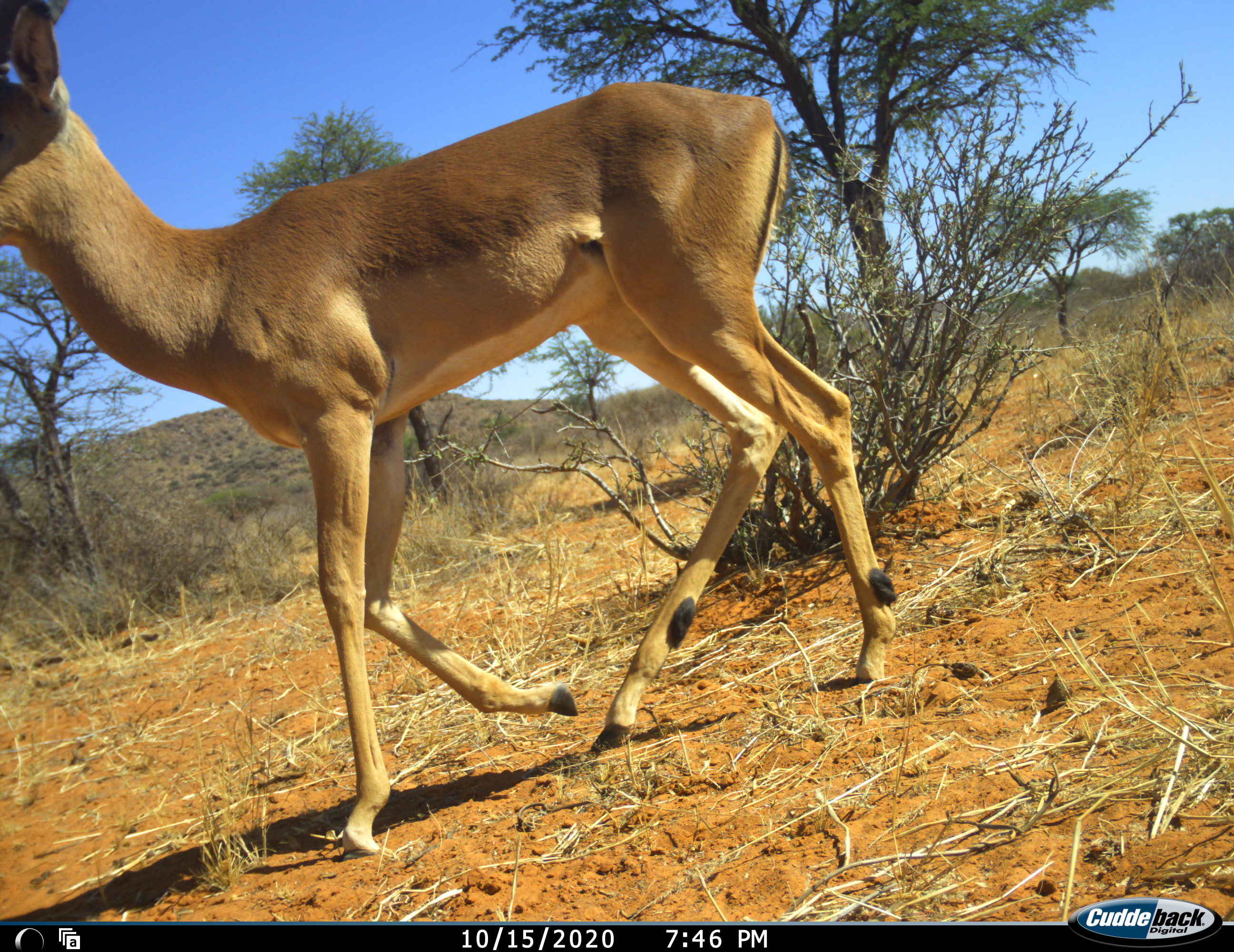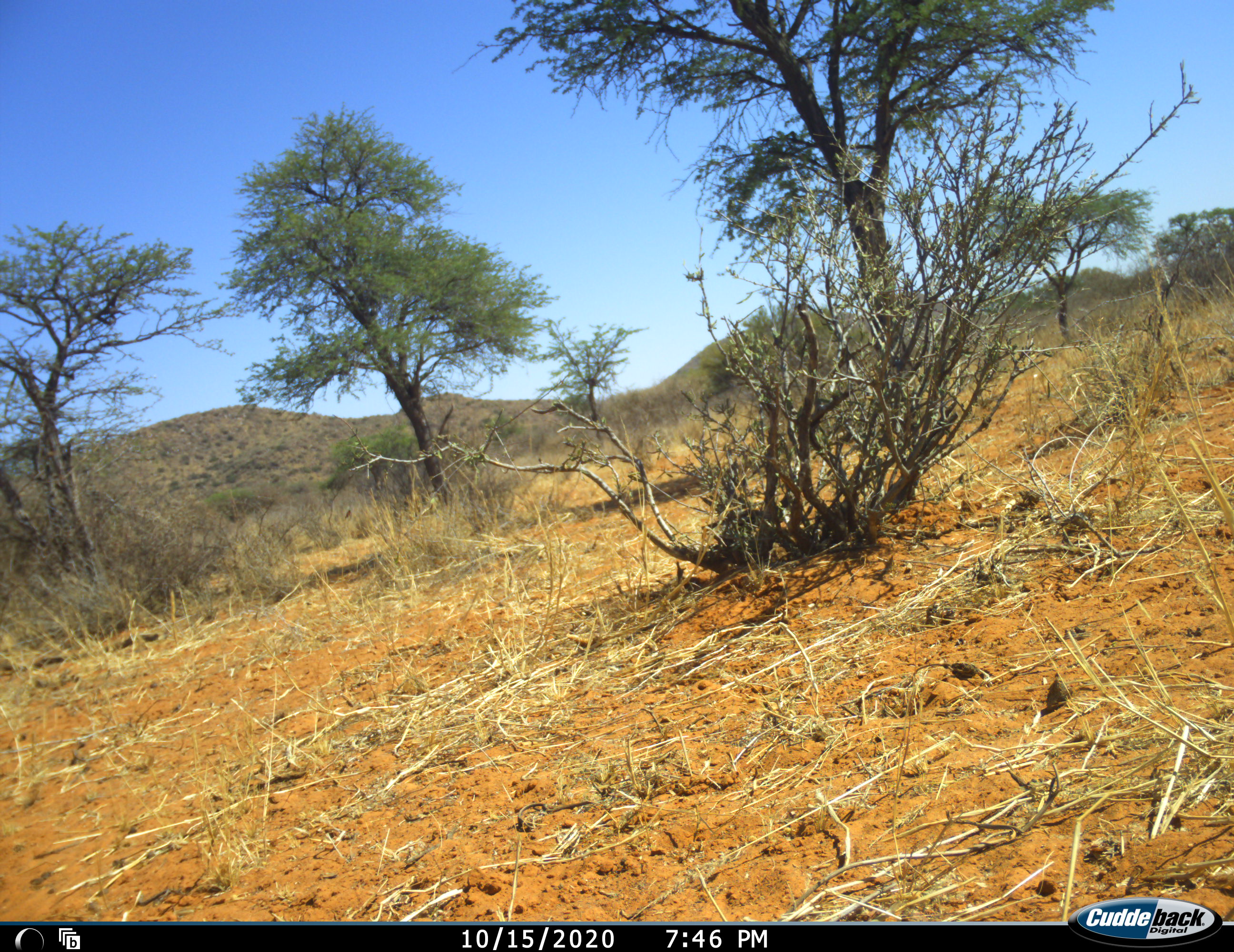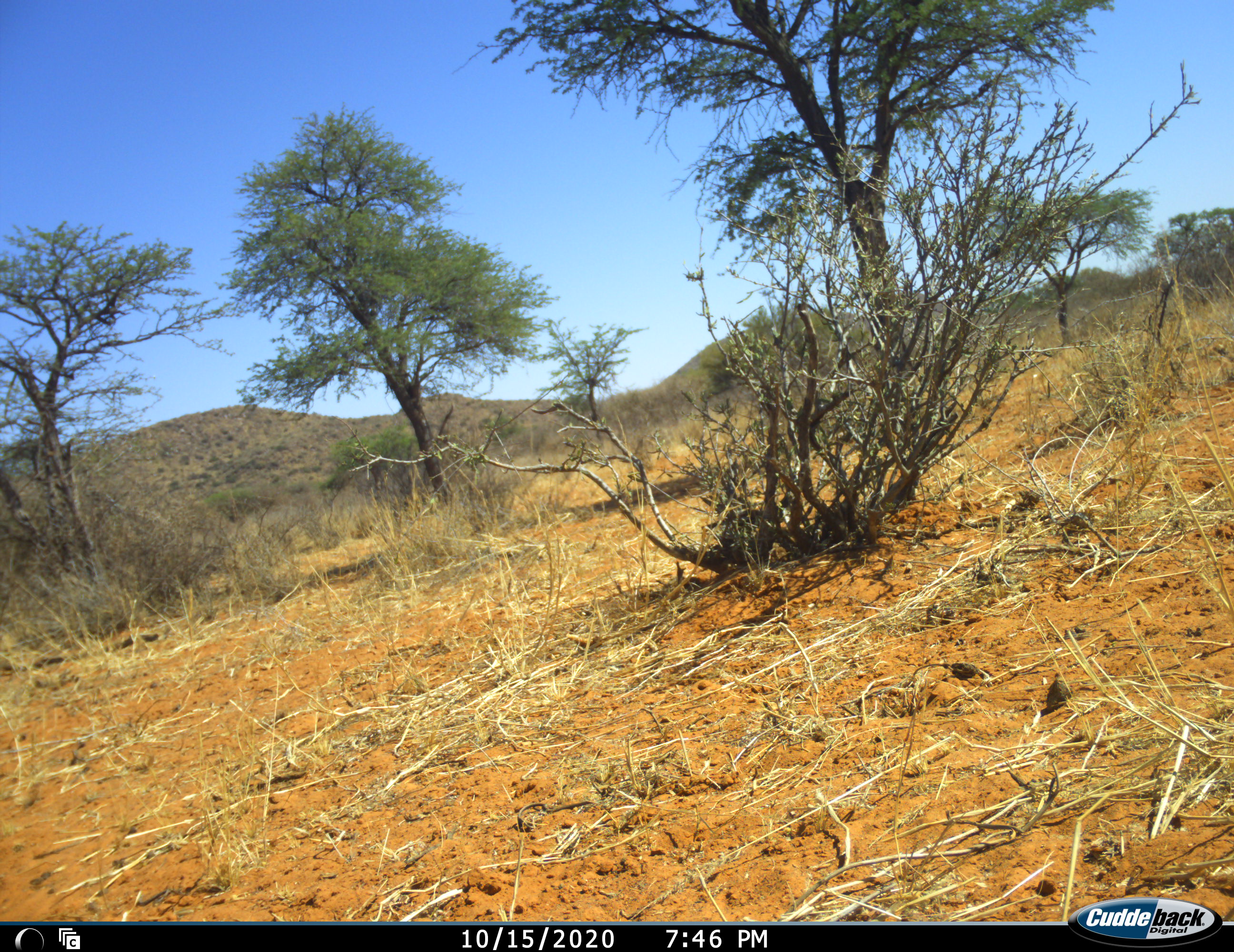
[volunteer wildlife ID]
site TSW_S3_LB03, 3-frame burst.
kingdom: Animalia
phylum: Chordata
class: Mammalia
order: Artiodactyla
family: Bovidae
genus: Aepyceros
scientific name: Aepyceros melampus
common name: impala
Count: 1.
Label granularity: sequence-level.